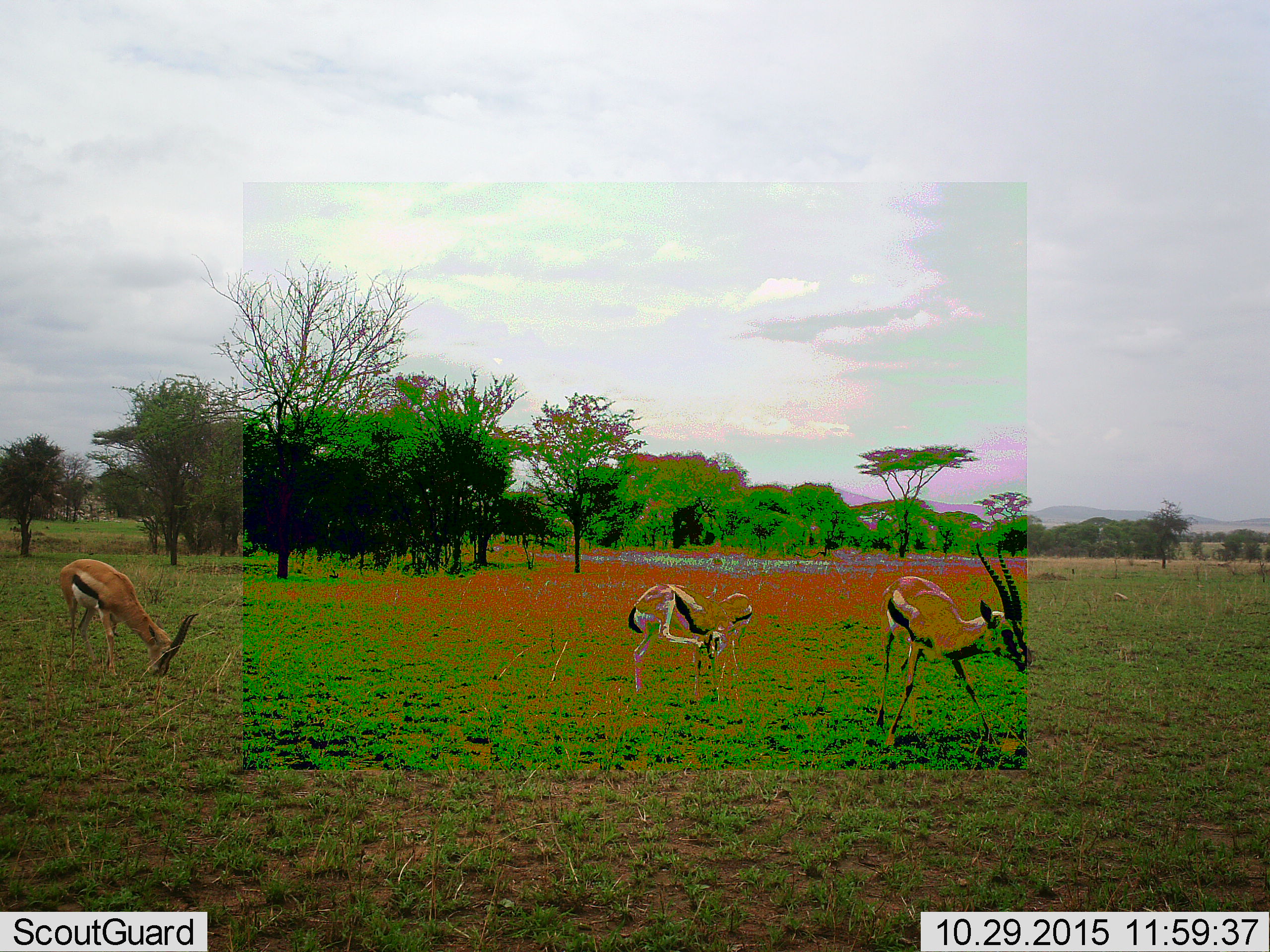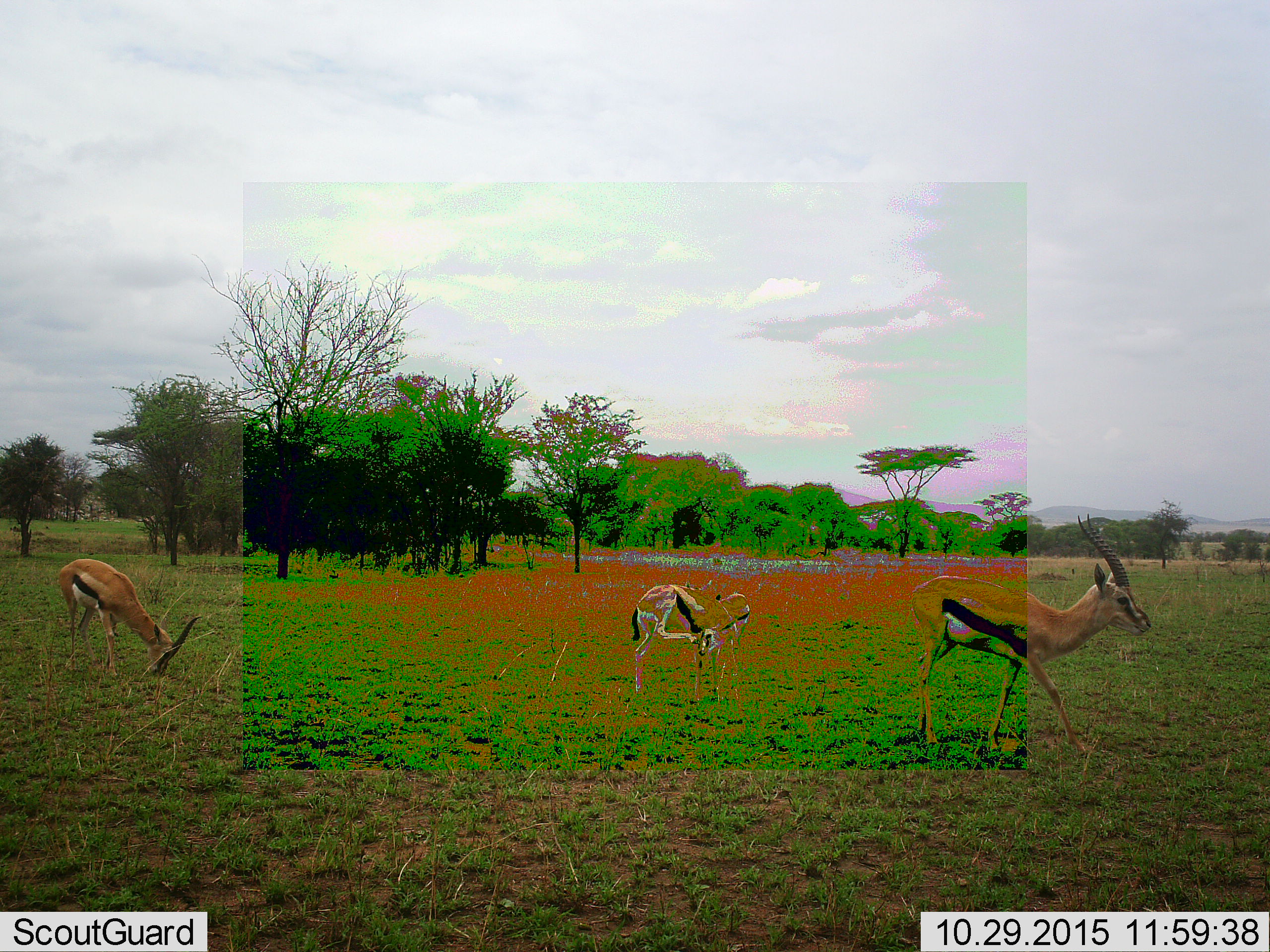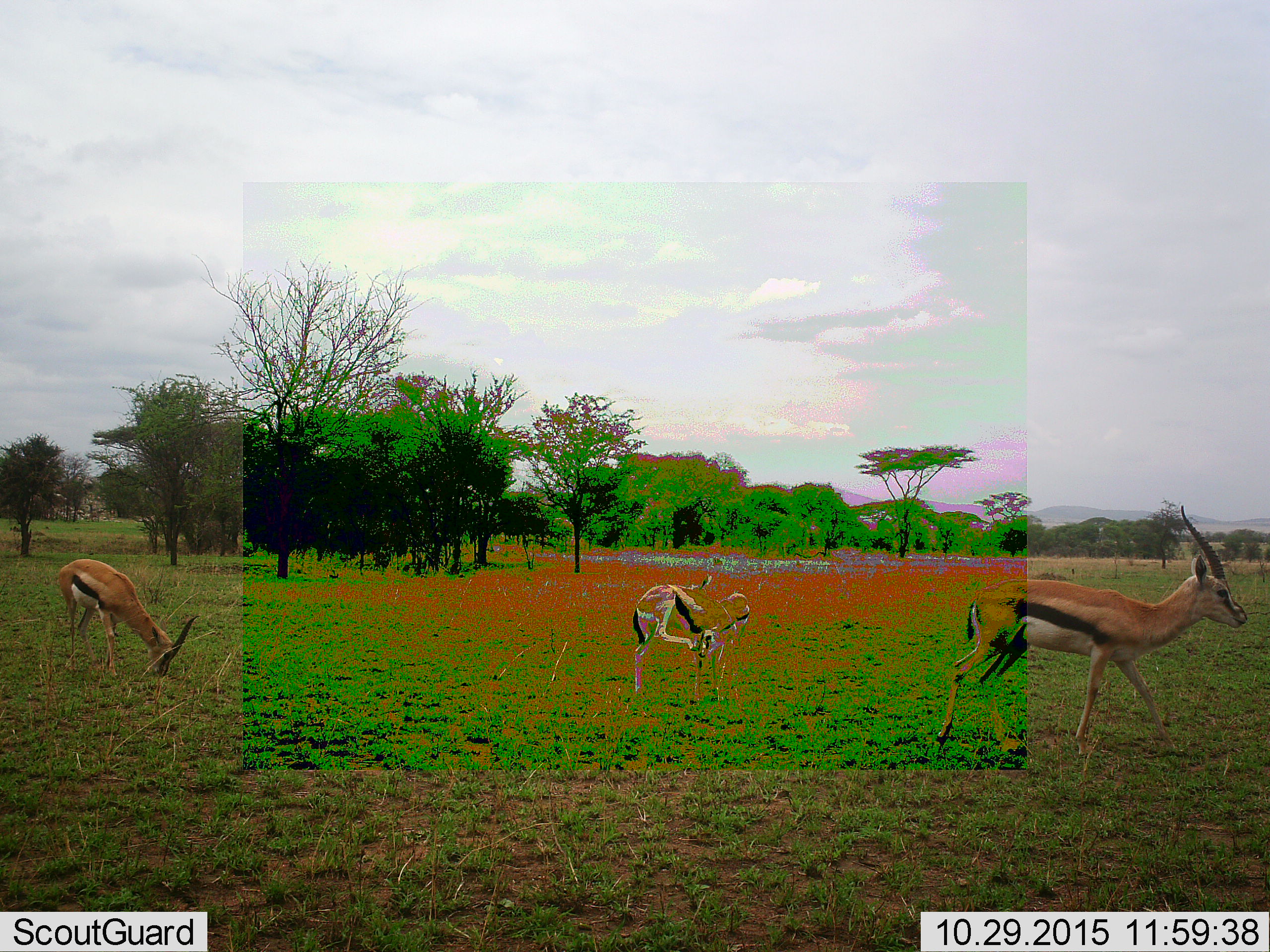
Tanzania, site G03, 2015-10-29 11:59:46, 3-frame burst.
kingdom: Animalia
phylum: Chordata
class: Mammalia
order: Artiodactyla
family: Bovidae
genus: Eudorcas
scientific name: Eudorcas thomsonii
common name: thomson's gazelle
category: gazellethomsons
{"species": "gazellethomsons (thomson's gazelle) (Eudorcas thomsonii)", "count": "3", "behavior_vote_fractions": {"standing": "44%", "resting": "0%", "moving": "67%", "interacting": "6%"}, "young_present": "6%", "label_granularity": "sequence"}